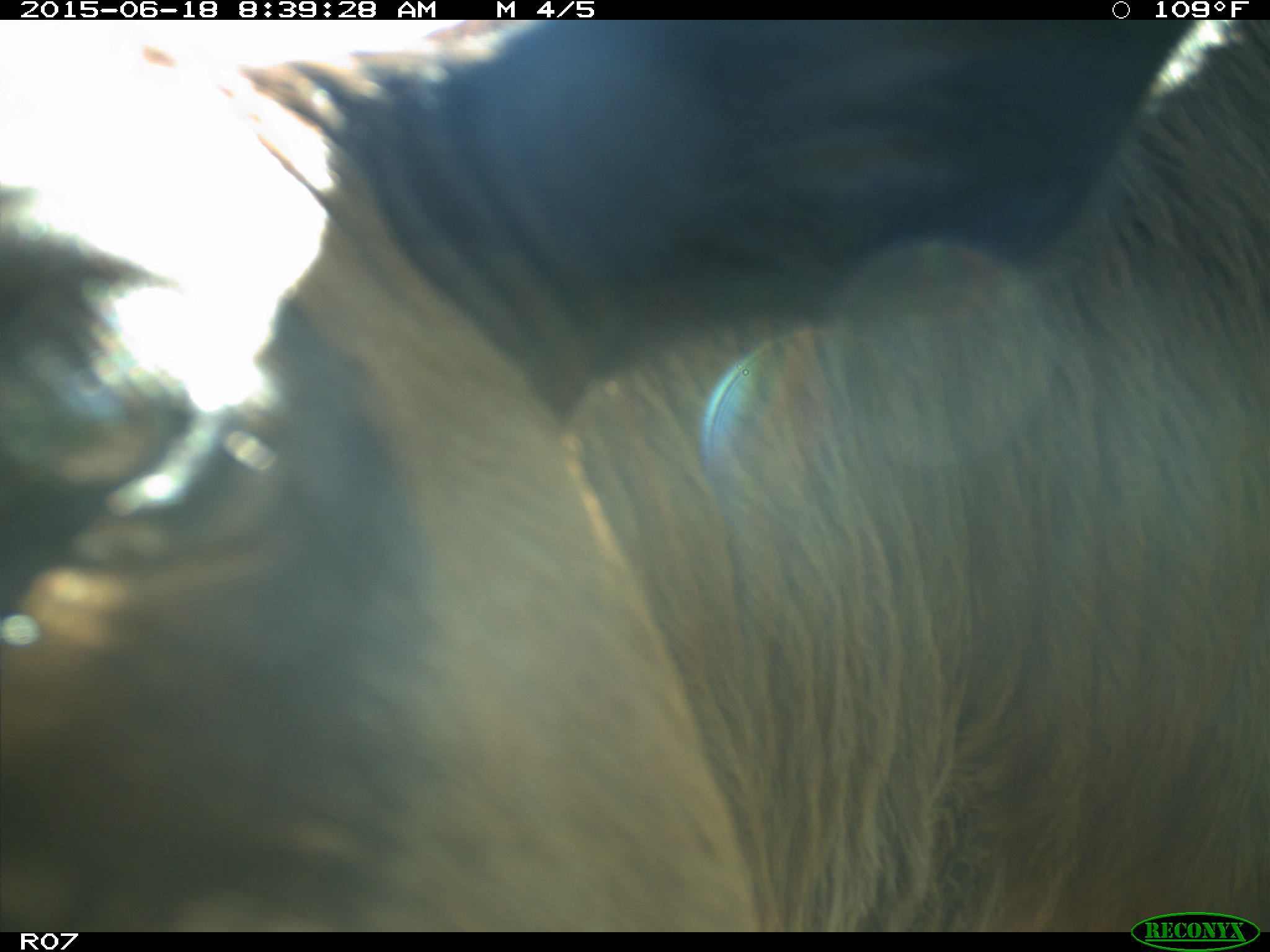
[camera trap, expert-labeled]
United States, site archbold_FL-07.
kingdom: Animalia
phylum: Chordata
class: Mammalia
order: Artiodactyla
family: Bovidae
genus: Bos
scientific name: Bos taurus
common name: domestic cow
Bos taurus (domestic cow).